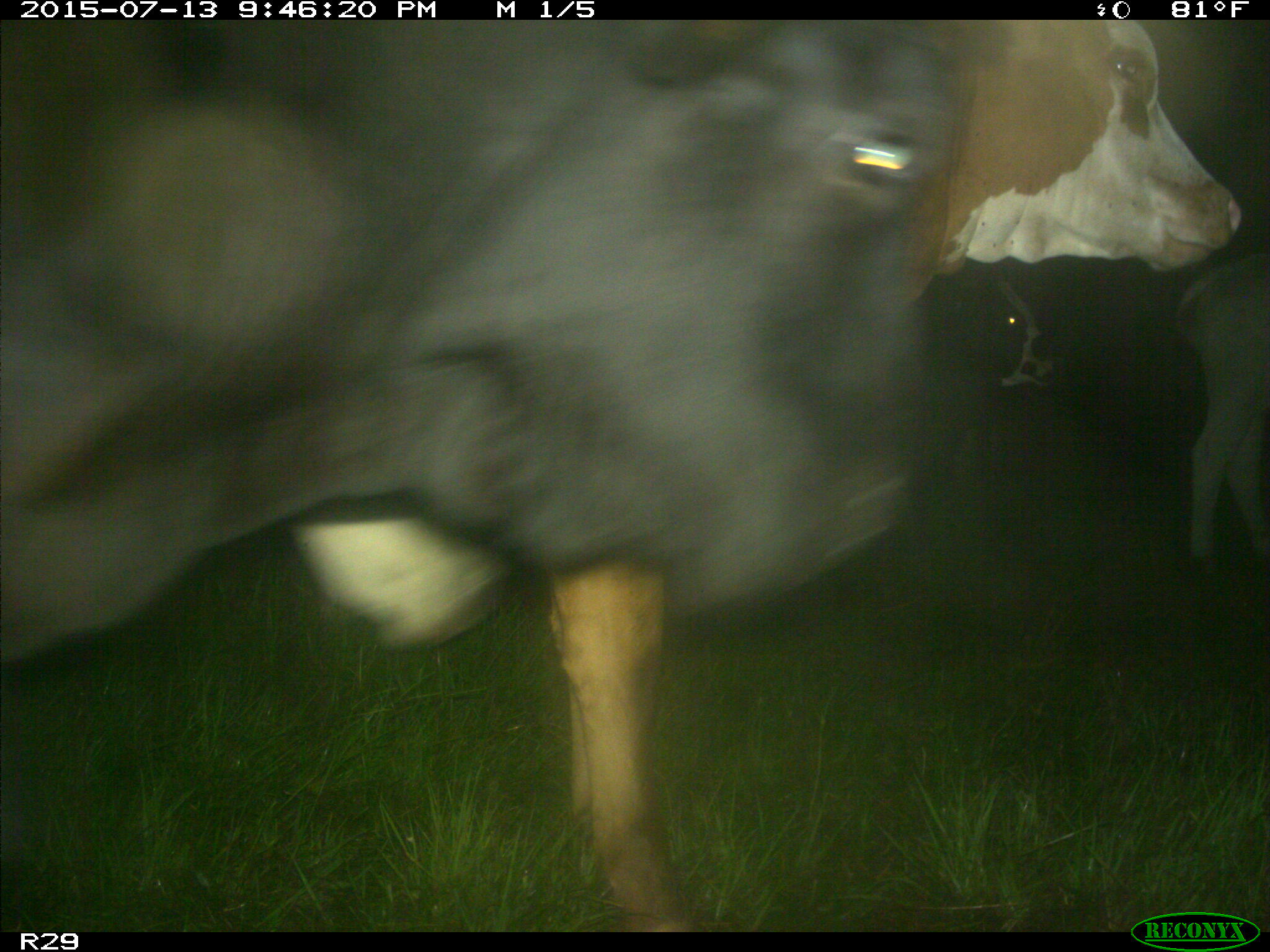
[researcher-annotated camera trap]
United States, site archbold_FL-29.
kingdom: Animalia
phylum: Chordata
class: Mammalia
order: Artiodactyla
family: Bovidae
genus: Bos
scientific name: Bos taurus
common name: domestic cow